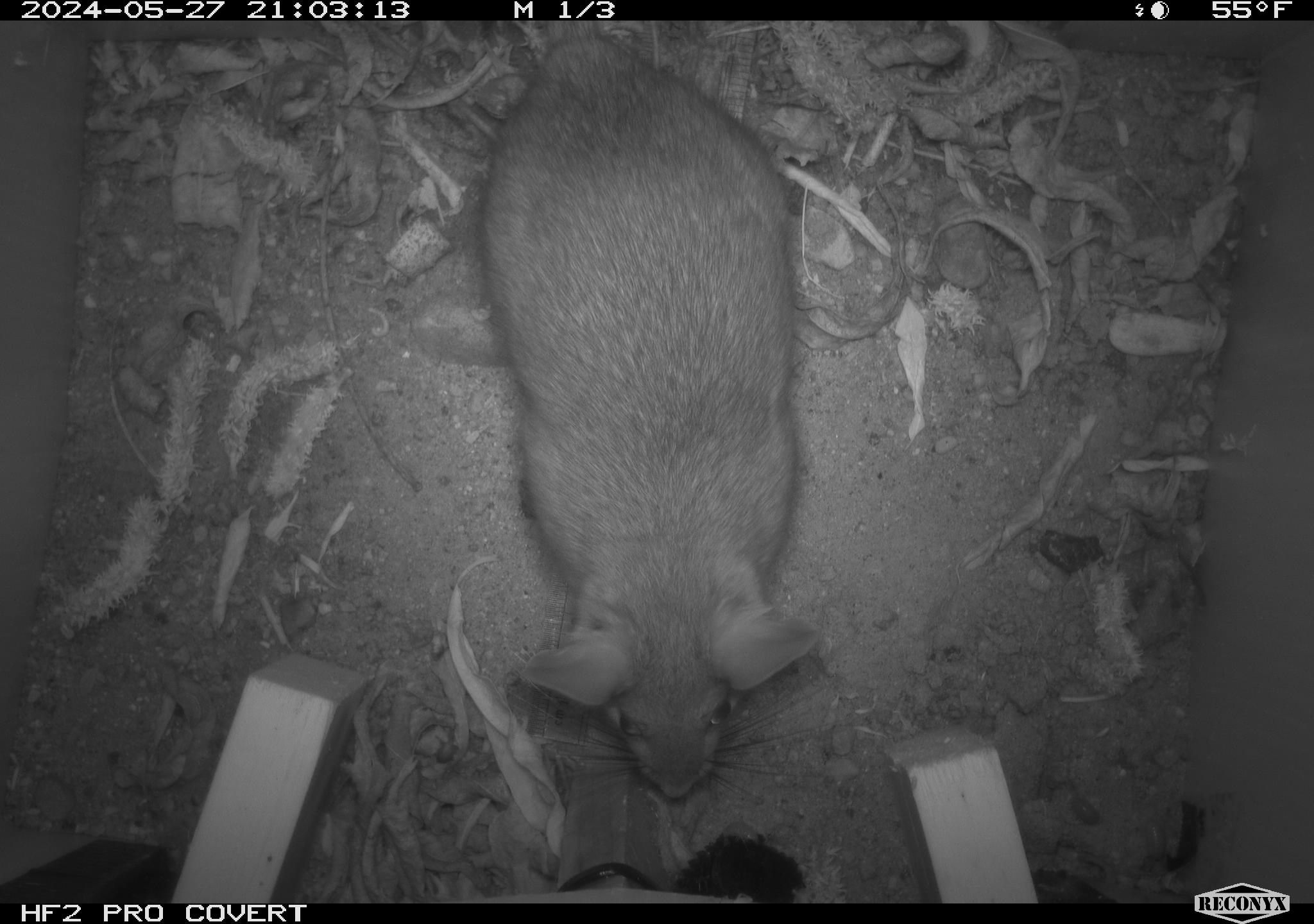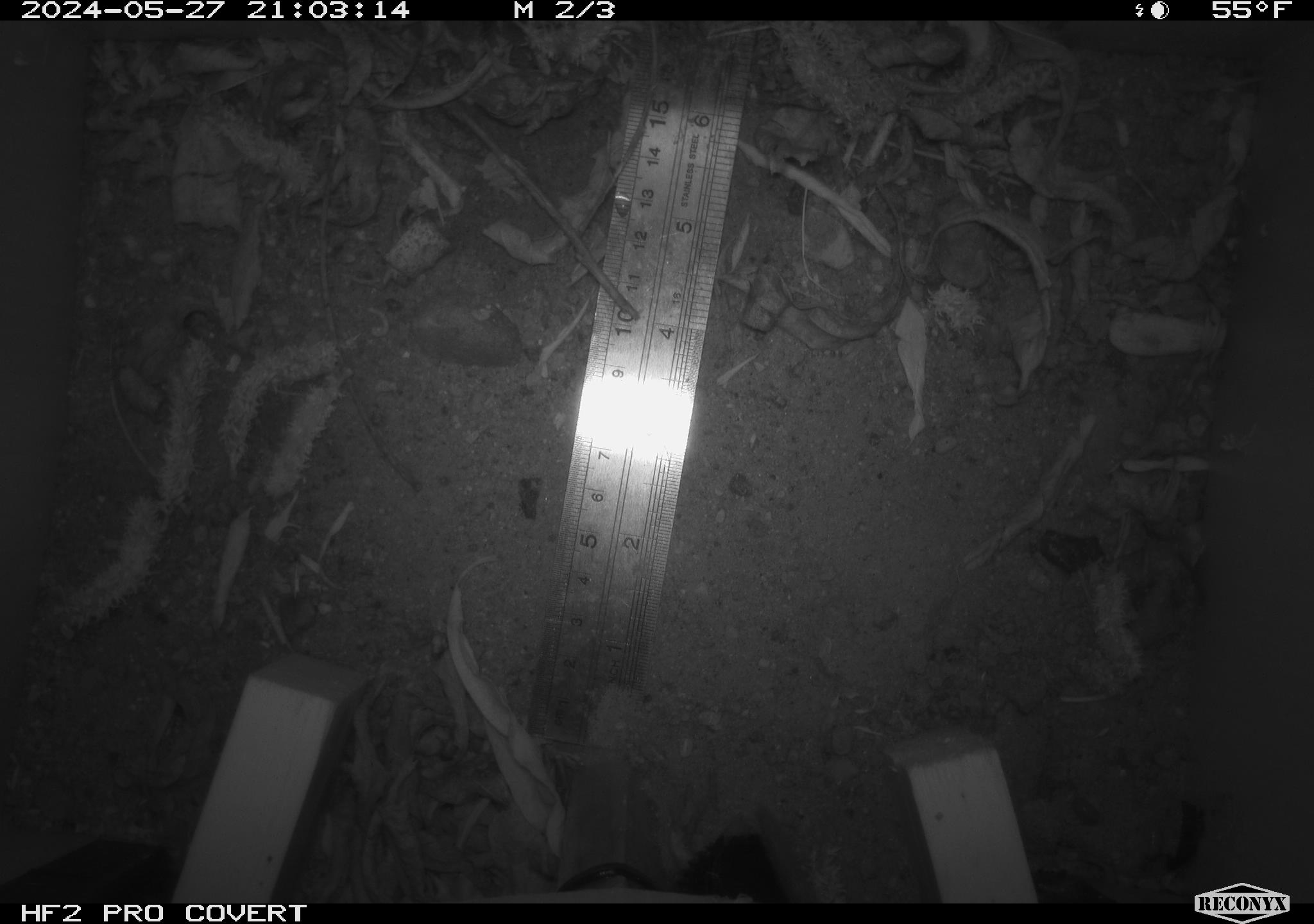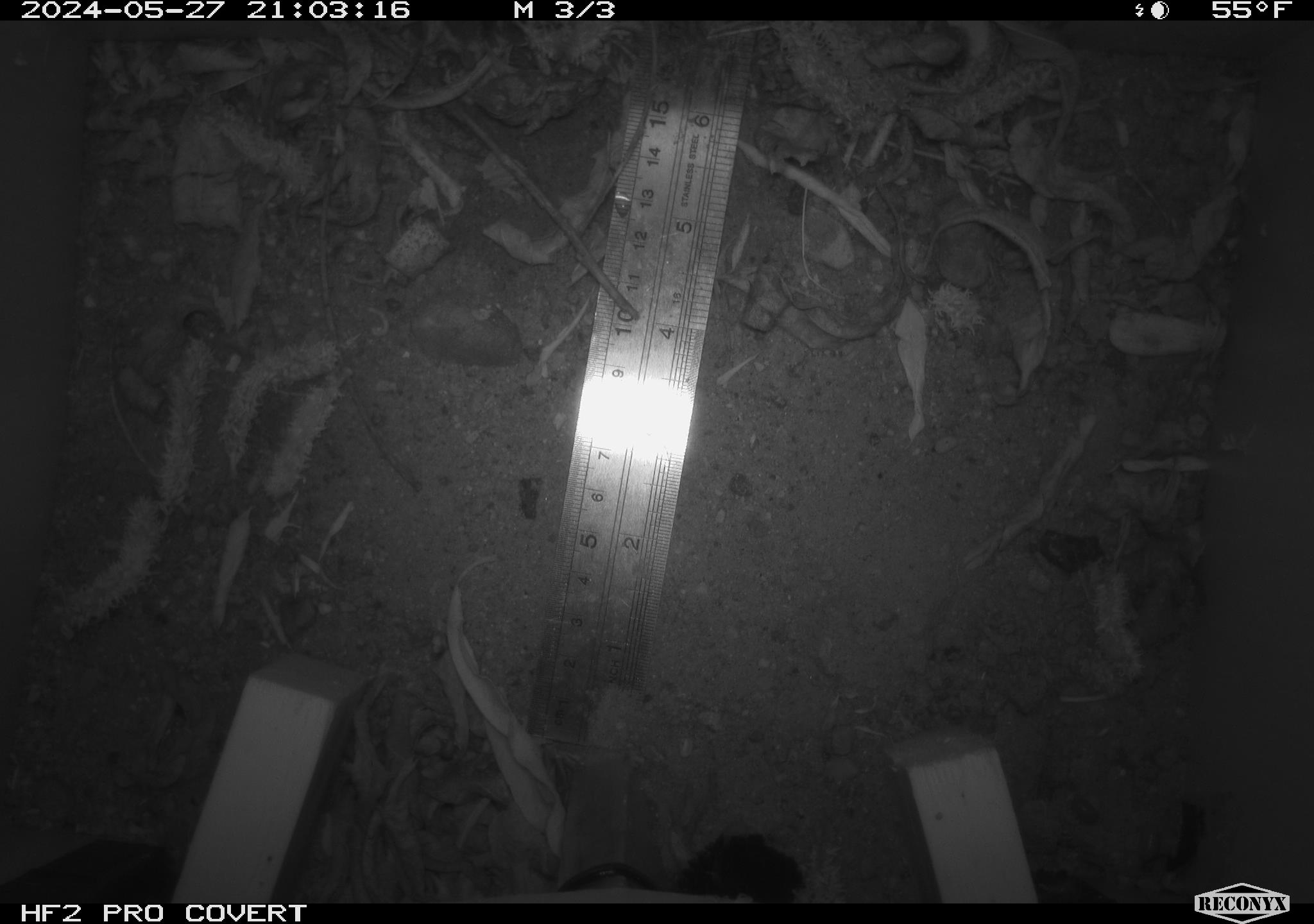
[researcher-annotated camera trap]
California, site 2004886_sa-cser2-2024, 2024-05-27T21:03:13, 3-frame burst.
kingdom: Animalia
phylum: Chordata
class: Mammalia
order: Rodentia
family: Muridae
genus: Rattus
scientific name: Rattus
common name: rat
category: rattus species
Rattus species (rat) (Rattus).